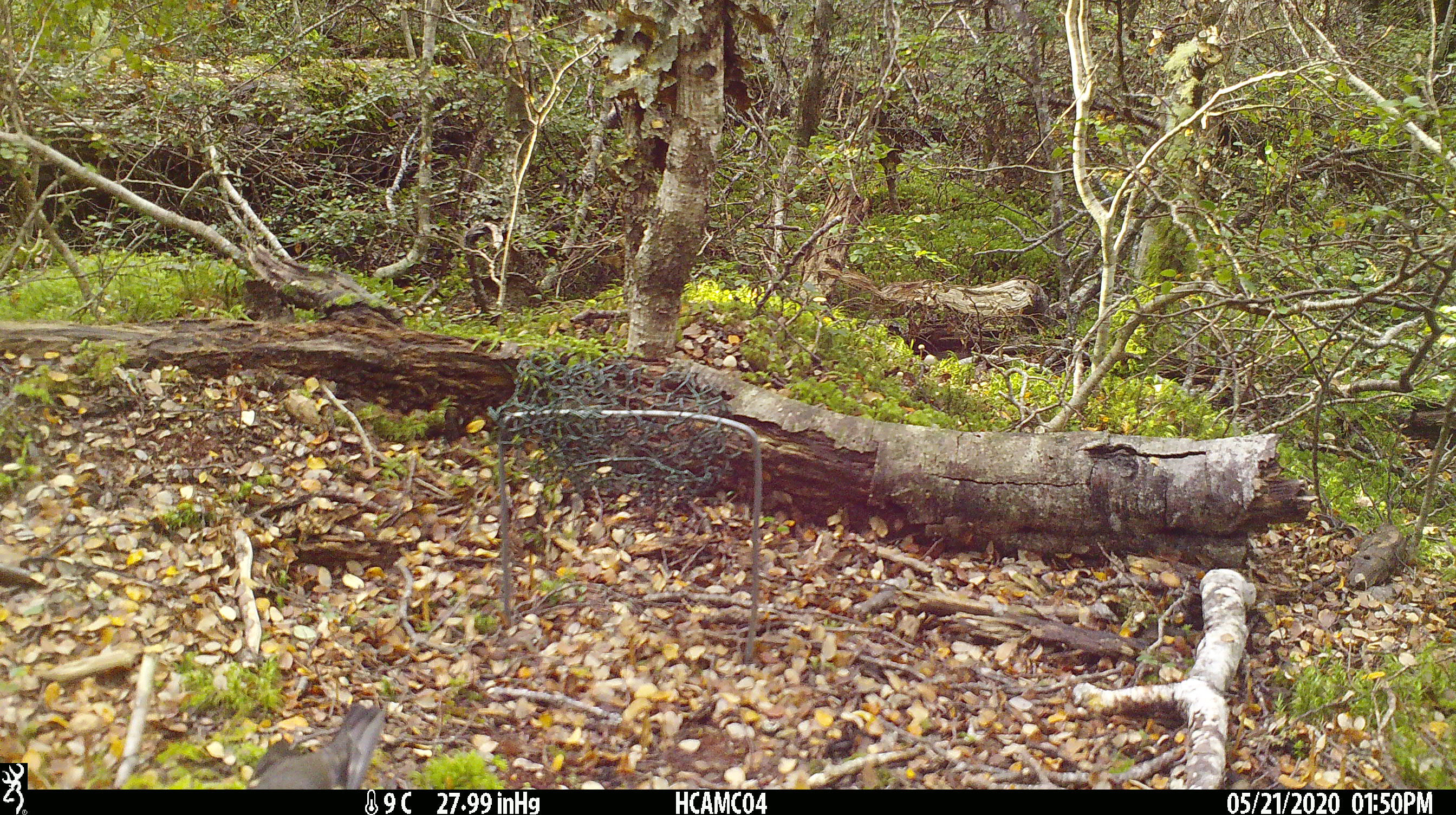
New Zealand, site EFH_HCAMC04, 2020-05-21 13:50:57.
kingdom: Animalia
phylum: Chordata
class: Aves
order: Passeriformes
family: Petroicidae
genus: Petroica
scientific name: Petroica australis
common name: new zealand robin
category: robin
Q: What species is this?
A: Robin (new zealand robin) (Petroica australis).